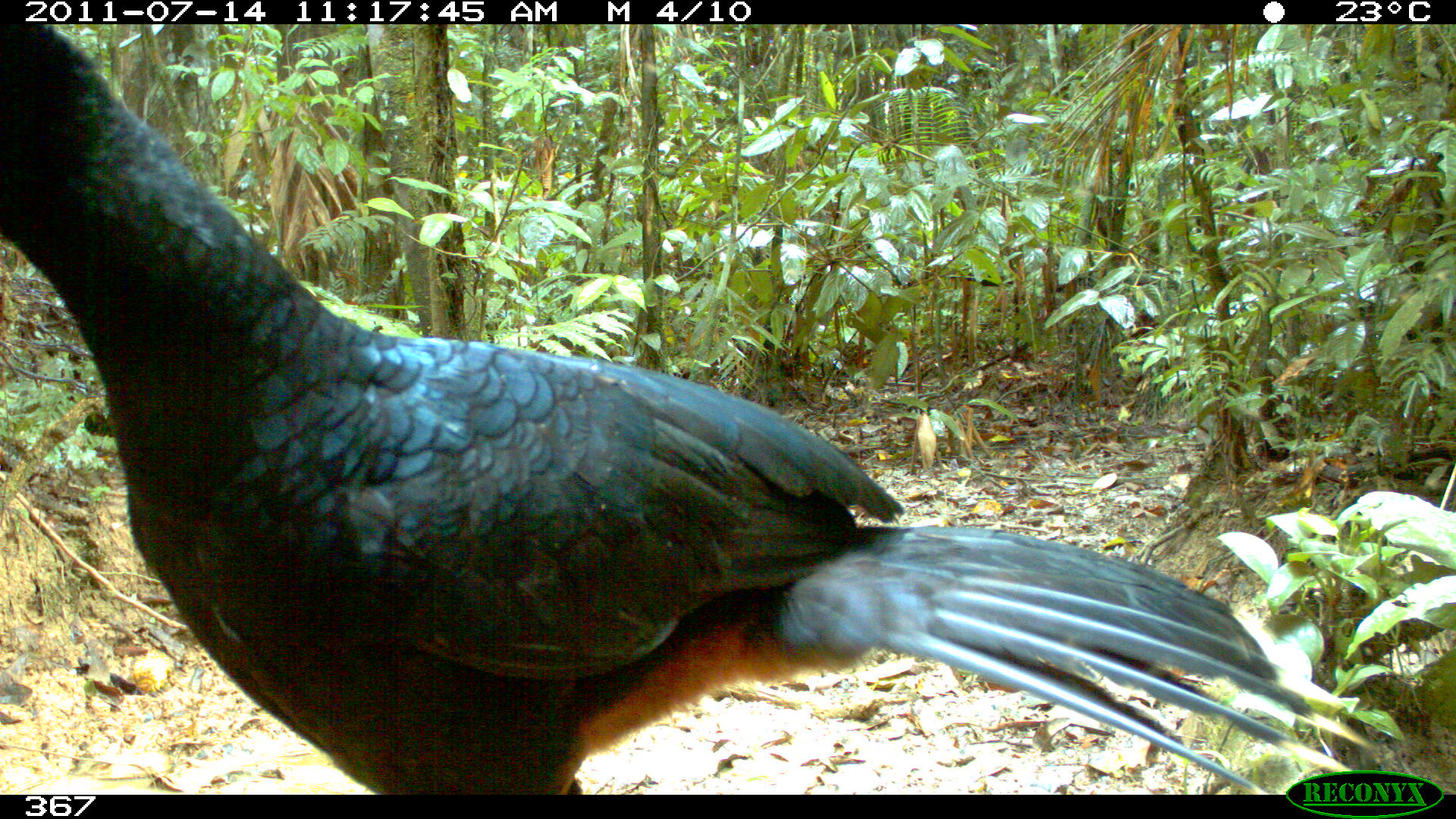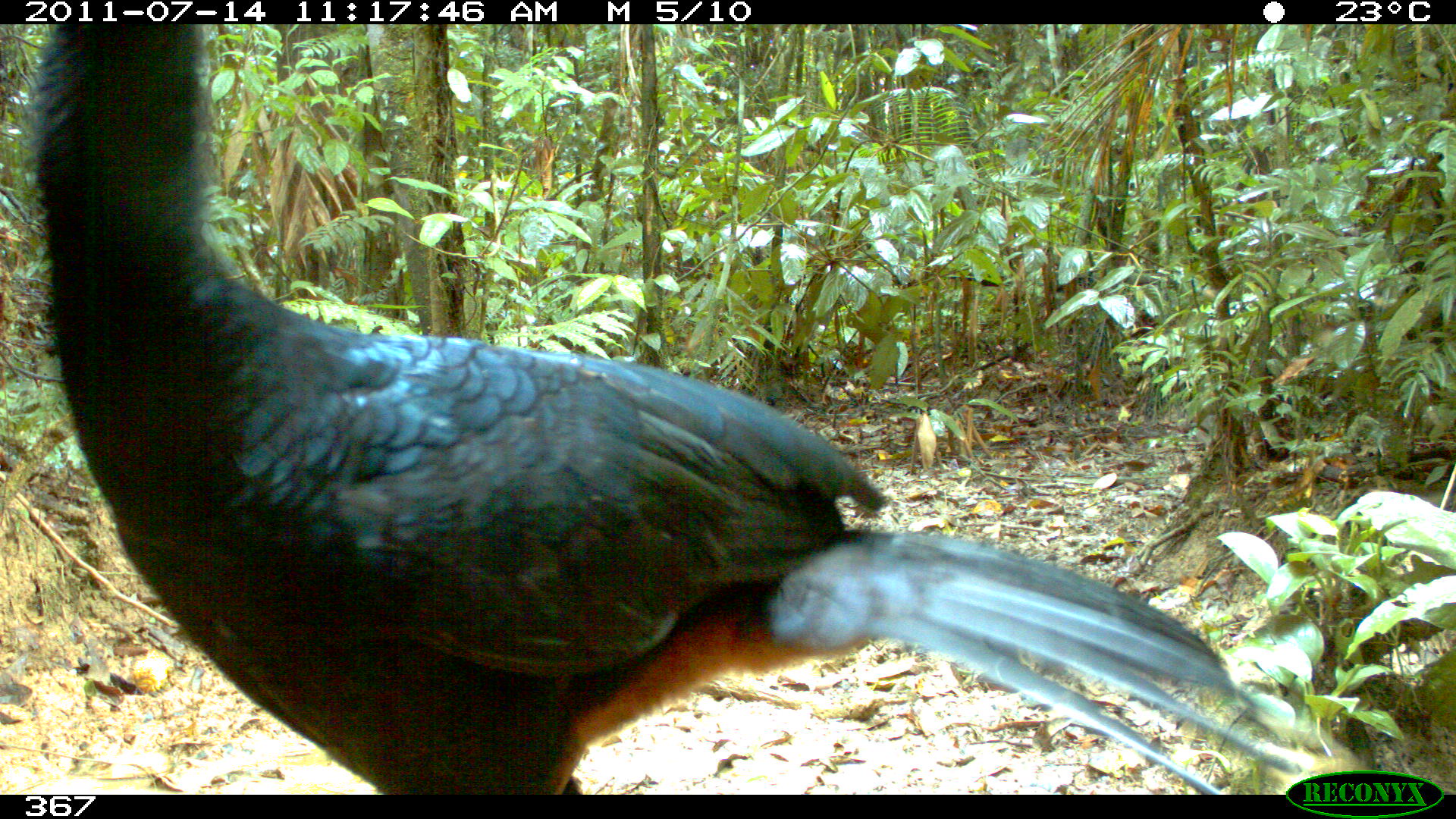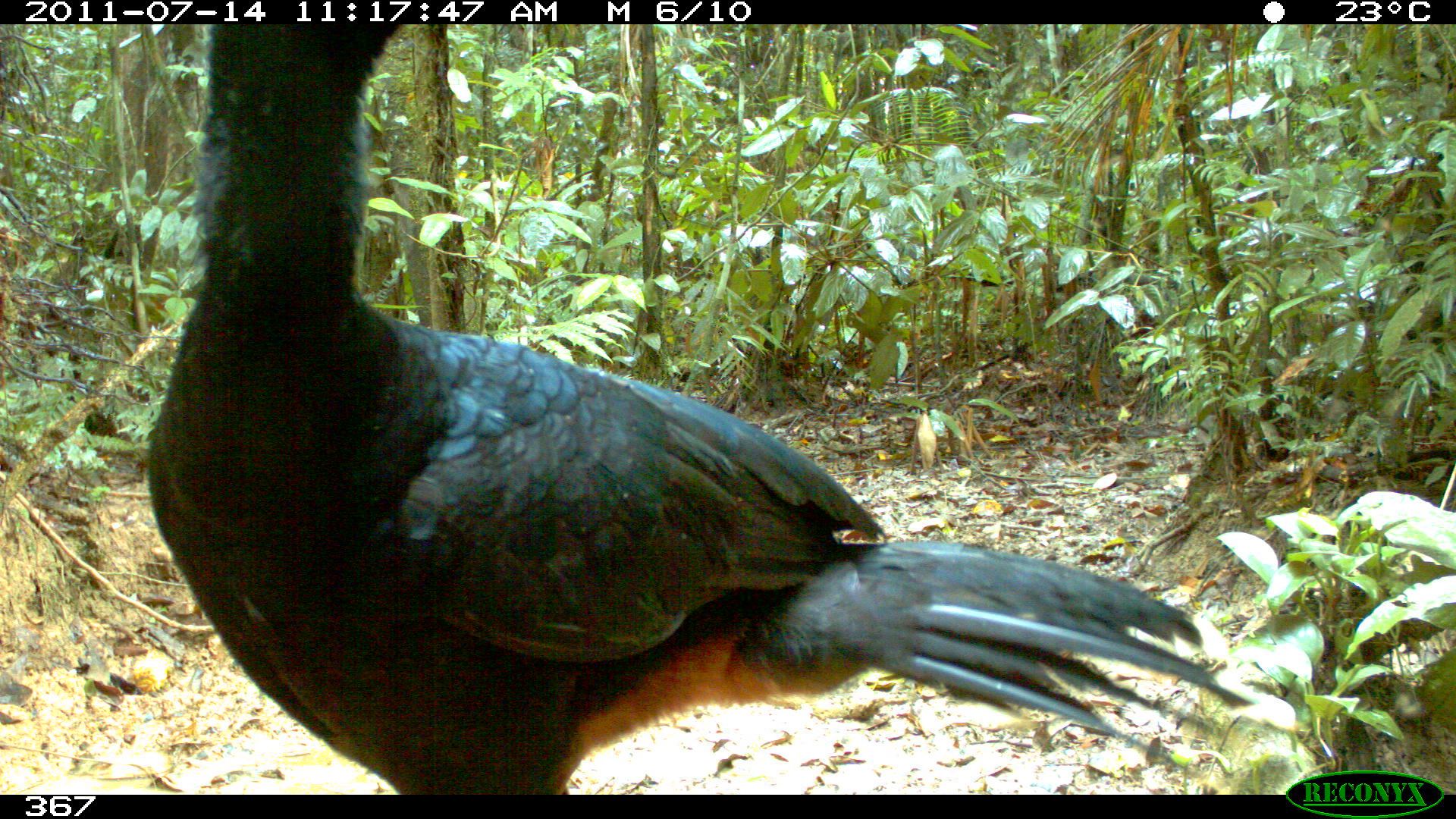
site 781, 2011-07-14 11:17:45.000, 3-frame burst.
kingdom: Animalia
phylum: Chordata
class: Aves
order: Galliformes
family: Cracidae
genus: Mitu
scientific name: Mitu tuberosum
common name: razor-billed curassow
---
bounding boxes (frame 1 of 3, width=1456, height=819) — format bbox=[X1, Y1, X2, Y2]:
mitu tuberosum: bbox=[1, 23, 1375, 794]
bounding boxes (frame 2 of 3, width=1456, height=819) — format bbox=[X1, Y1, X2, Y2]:
mitu tuberosum: bbox=[23, 24, 1333, 795]